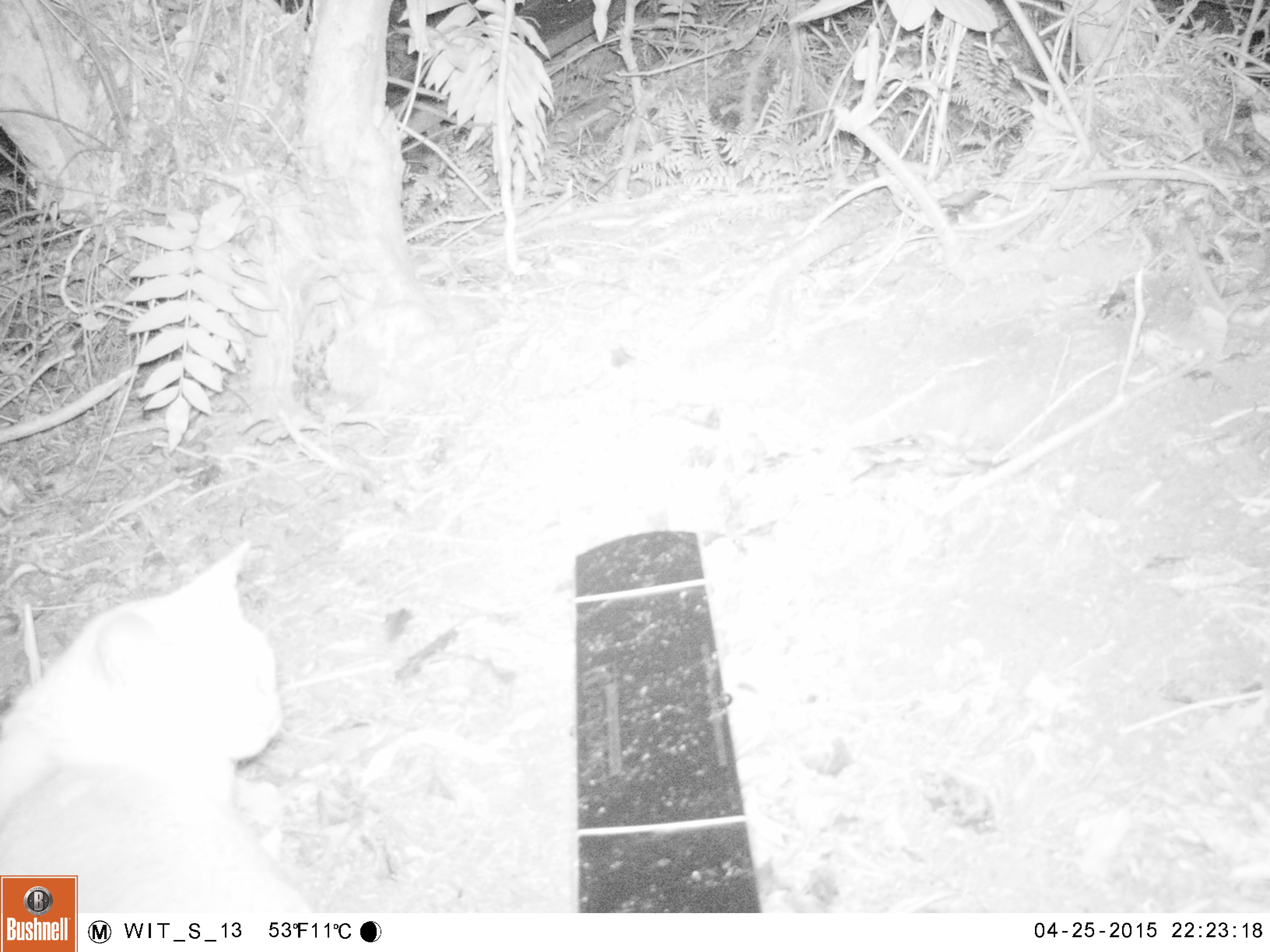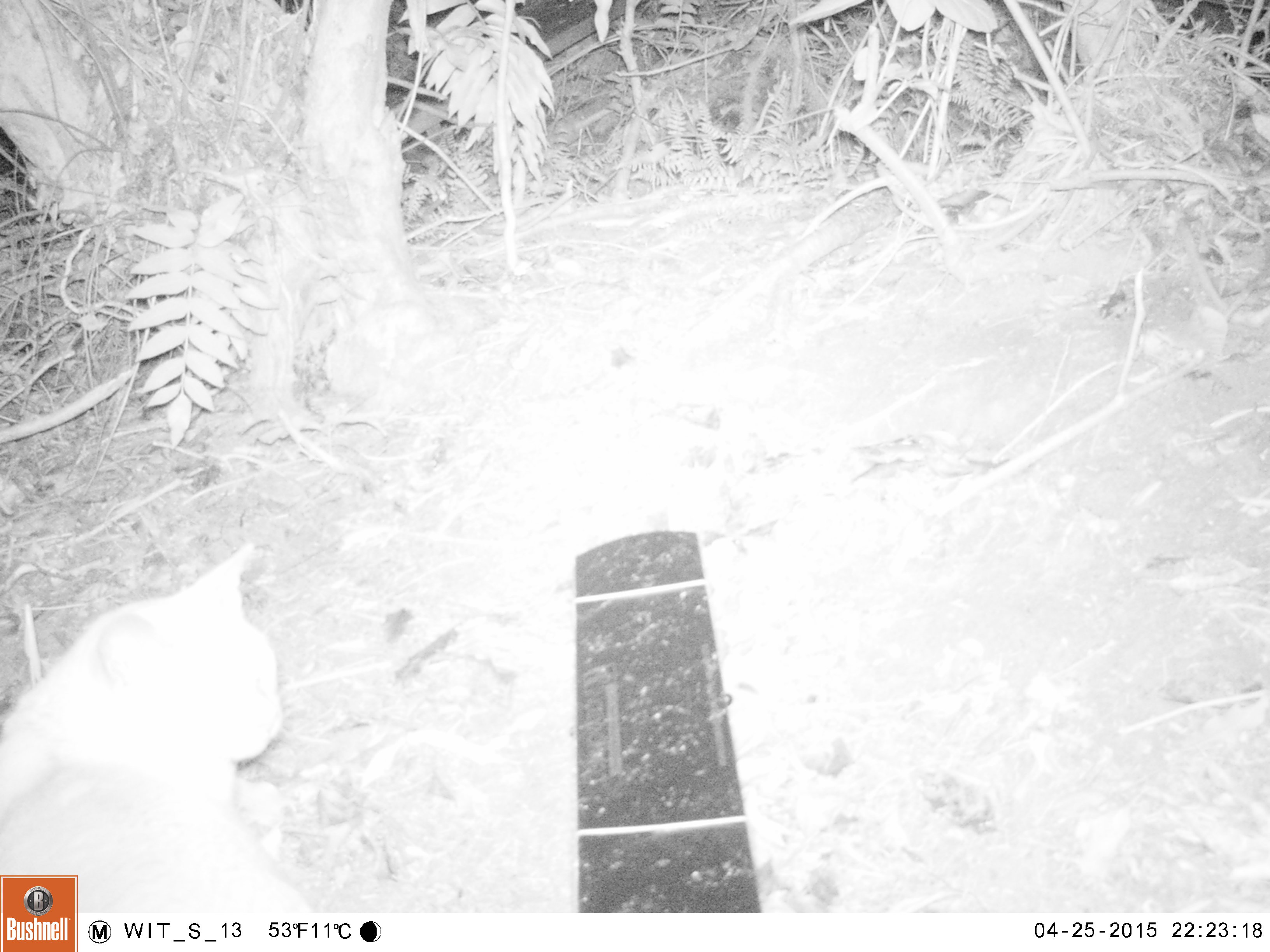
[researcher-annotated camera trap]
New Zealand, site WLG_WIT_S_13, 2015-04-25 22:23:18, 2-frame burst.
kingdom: Animalia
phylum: Chordata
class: Mammalia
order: Carnivora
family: Felidae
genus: Felis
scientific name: Felis catus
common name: domestic cat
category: cat